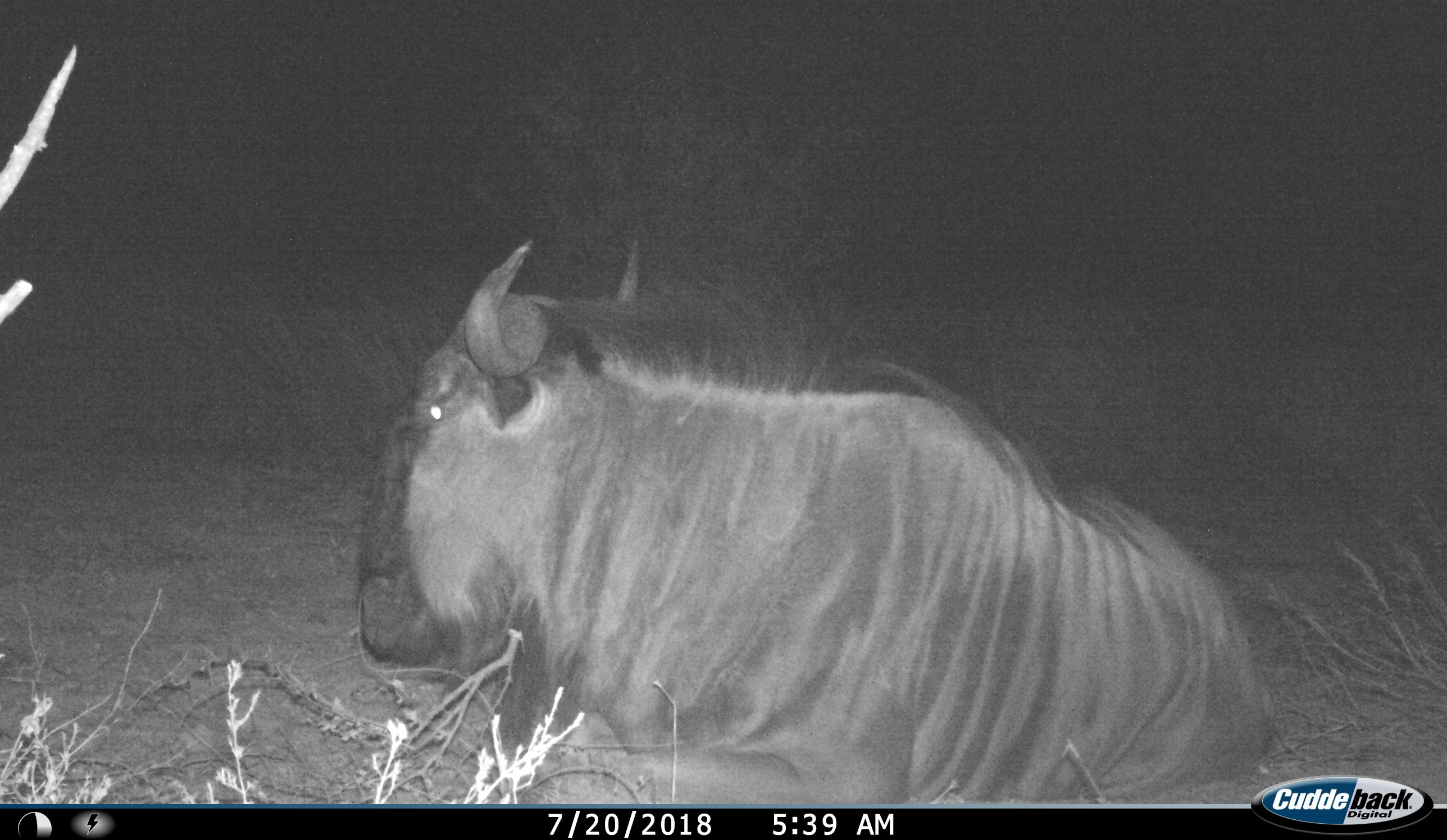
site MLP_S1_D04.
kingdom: Animalia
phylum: Chordata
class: Mammalia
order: Artiodactyla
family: Bovidae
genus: Connochaetes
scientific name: Connochaetes taurinus taurinus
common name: blue wildebeest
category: wildebeestblue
Wildebeestblue (blue wildebeest) (Connochaetes taurinus taurinus), count 1. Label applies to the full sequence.